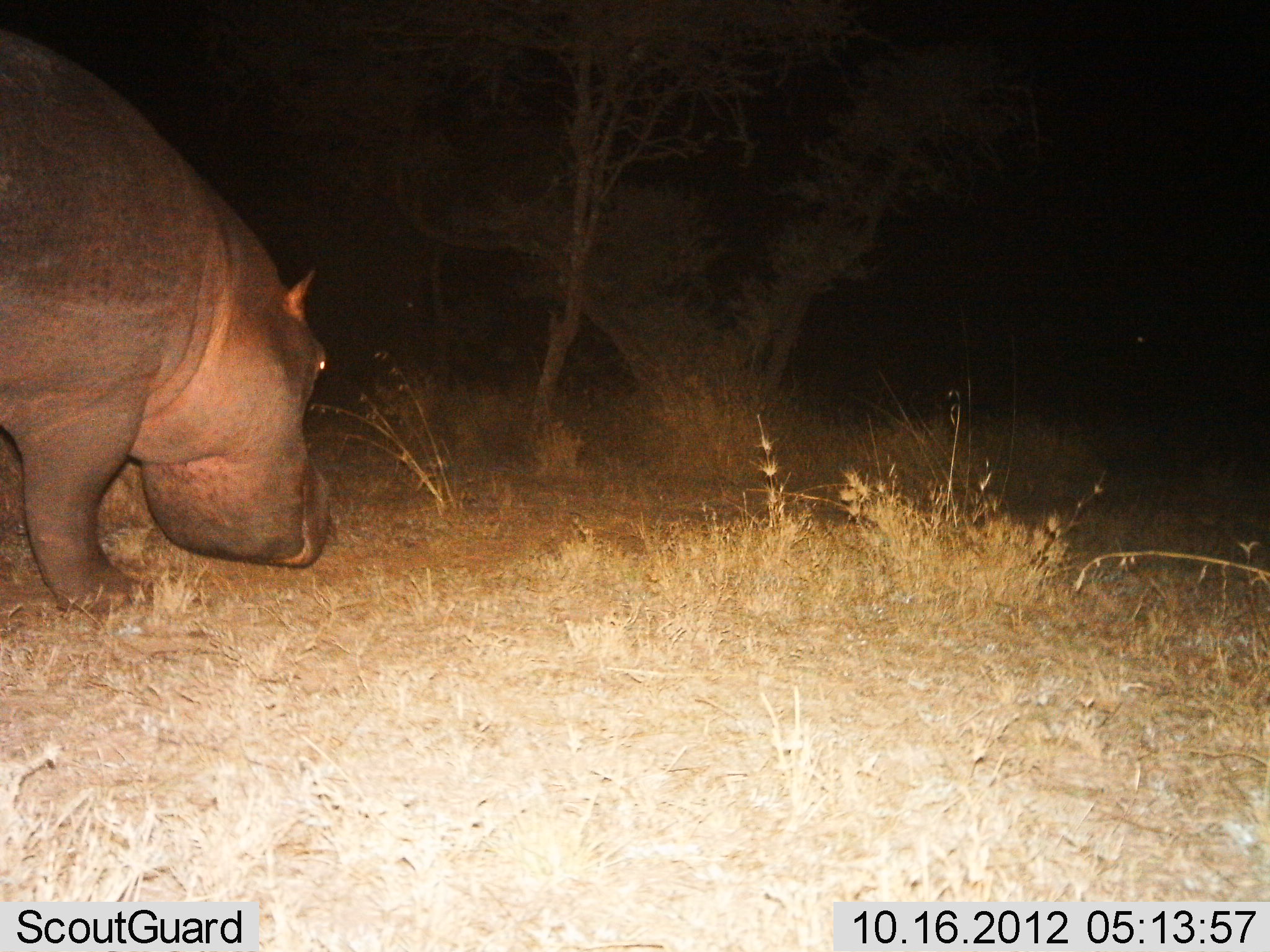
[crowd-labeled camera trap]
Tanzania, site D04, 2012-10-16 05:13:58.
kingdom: Animalia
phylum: Chordata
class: Mammalia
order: Artiodactyla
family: Hippopotamidae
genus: Hippopotamus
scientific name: Hippopotamus amphibius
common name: hippopotamus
Hippopotamus (Hippopotamus amphibius), count 1. Behavior (volunteer vote fractions): standing 10%, resting 0%, moving 40%, interacting 0%. Young present (vote fraction): 0%. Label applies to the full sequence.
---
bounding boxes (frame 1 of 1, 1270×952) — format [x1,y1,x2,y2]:
animal: [0,25,331,610]